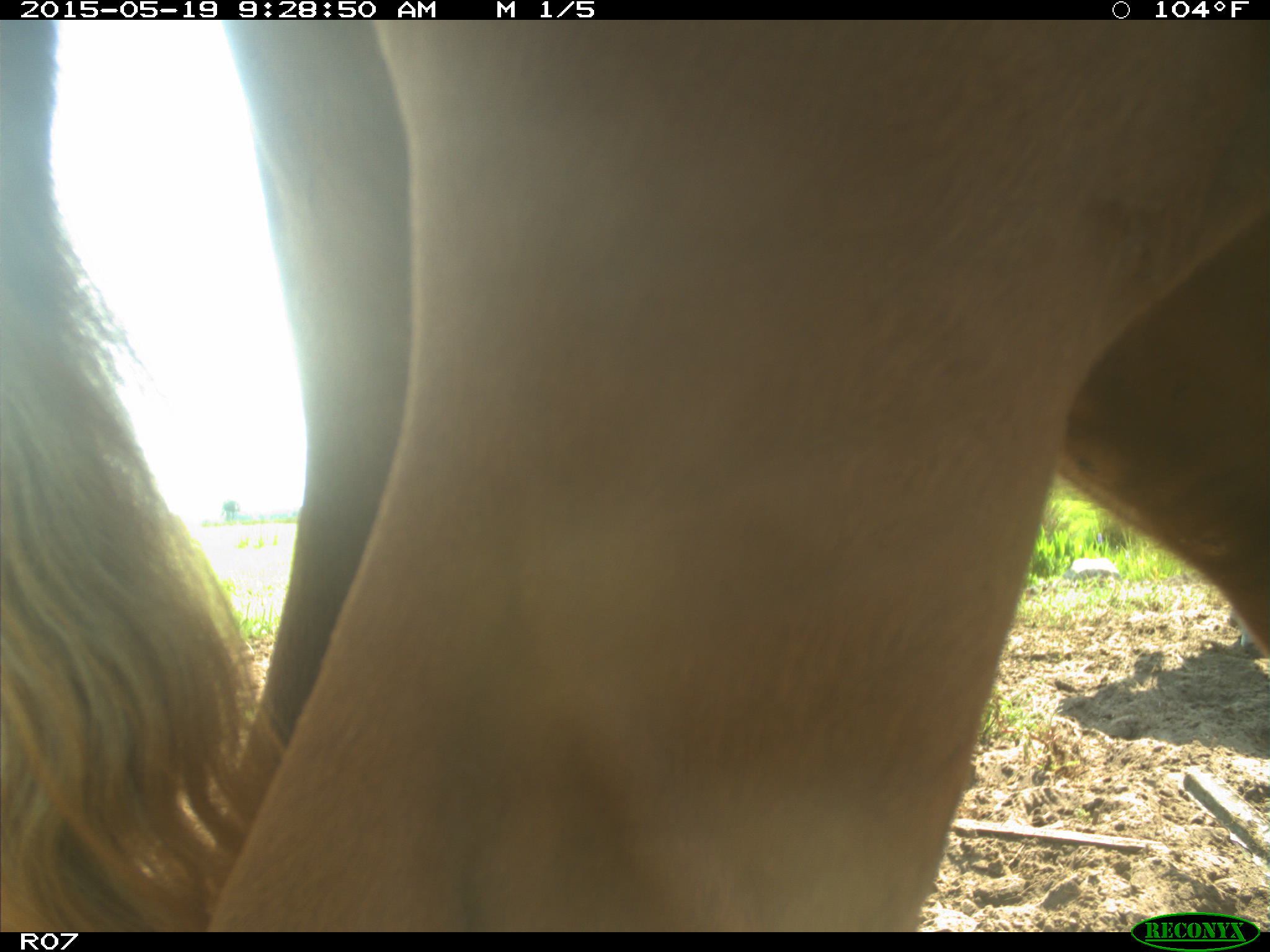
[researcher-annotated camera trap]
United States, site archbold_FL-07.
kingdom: Animalia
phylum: Chordata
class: Mammalia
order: Artiodactyla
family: Bovidae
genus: Bos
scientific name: Bos taurus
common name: domestic cow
Bos taurus (domestic cow).